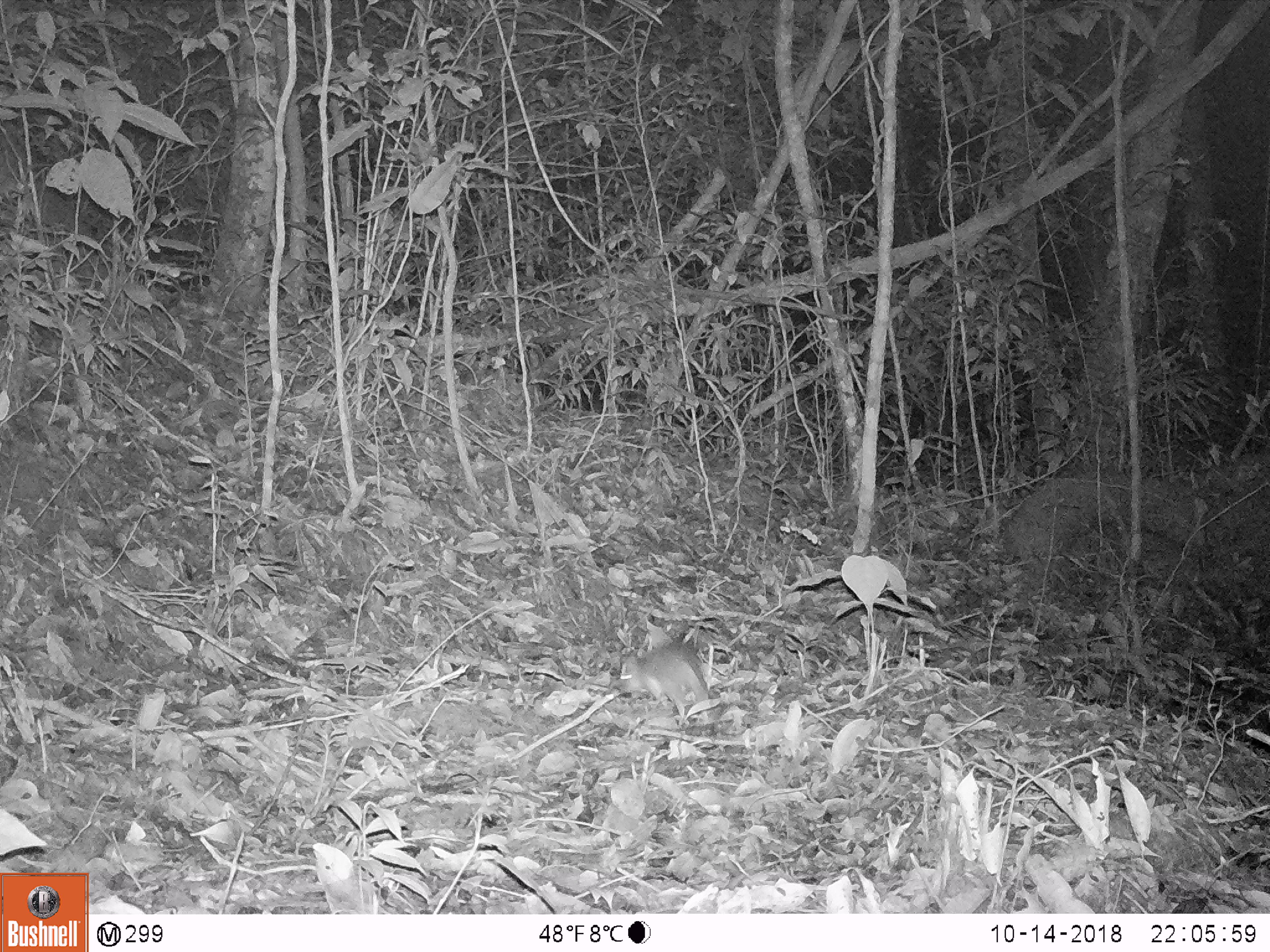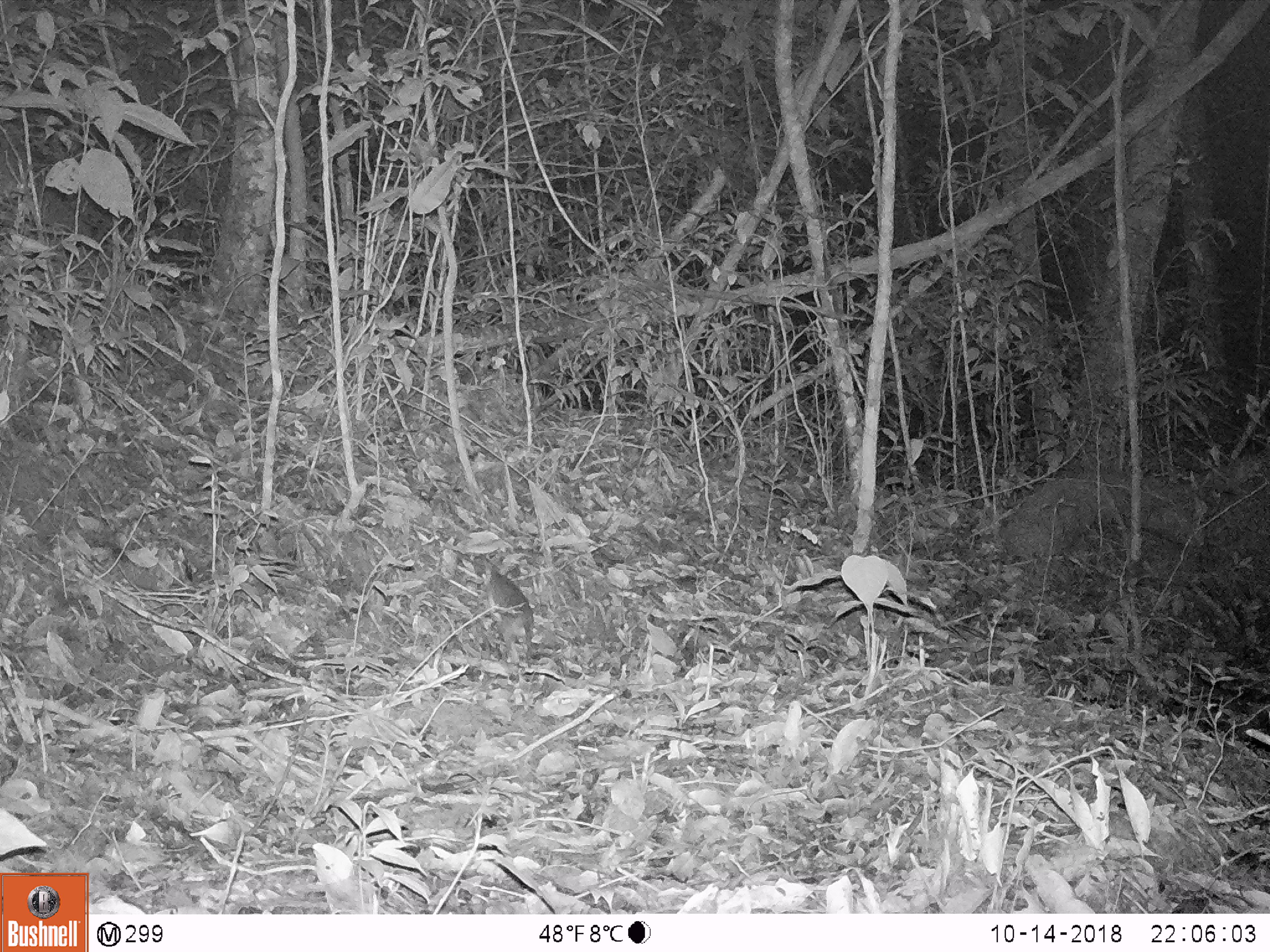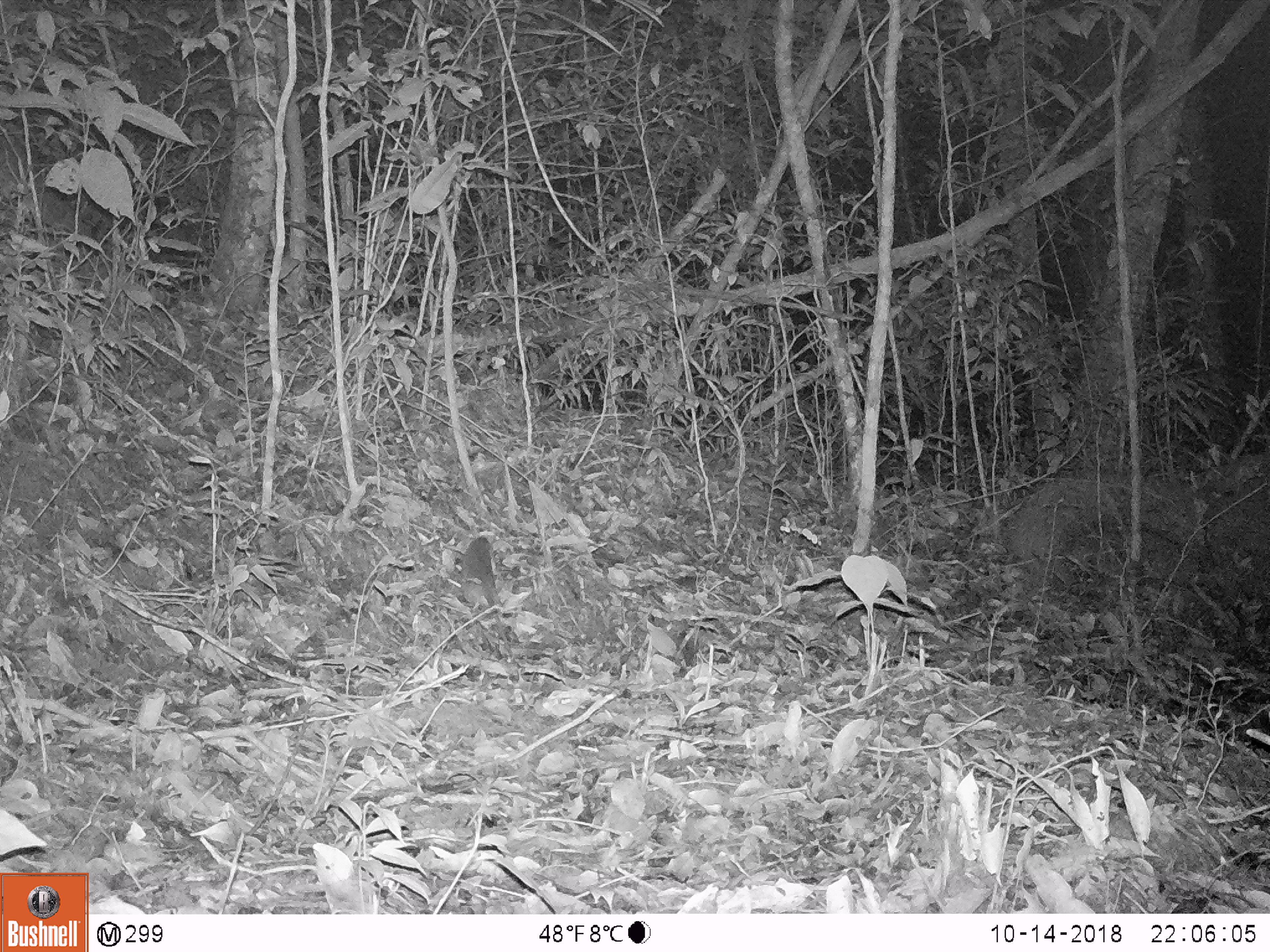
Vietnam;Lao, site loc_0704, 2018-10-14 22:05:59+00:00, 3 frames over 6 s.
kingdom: Animalia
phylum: Chordata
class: Mammalia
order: Rodentia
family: Muridae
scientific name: Muridae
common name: old-world mice and rats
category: unidentified murid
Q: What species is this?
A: Unidentified murid (old-world mice and rats) (Muridae).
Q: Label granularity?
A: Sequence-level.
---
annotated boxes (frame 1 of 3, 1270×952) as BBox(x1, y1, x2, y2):
unidentified murid: BBox(619, 642, 709, 720)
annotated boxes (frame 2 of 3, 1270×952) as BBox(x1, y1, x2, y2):
unidentified murid: BBox(483, 561, 534, 664)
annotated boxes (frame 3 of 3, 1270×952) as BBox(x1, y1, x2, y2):
unidentified murid: BBox(461, 536, 512, 658)